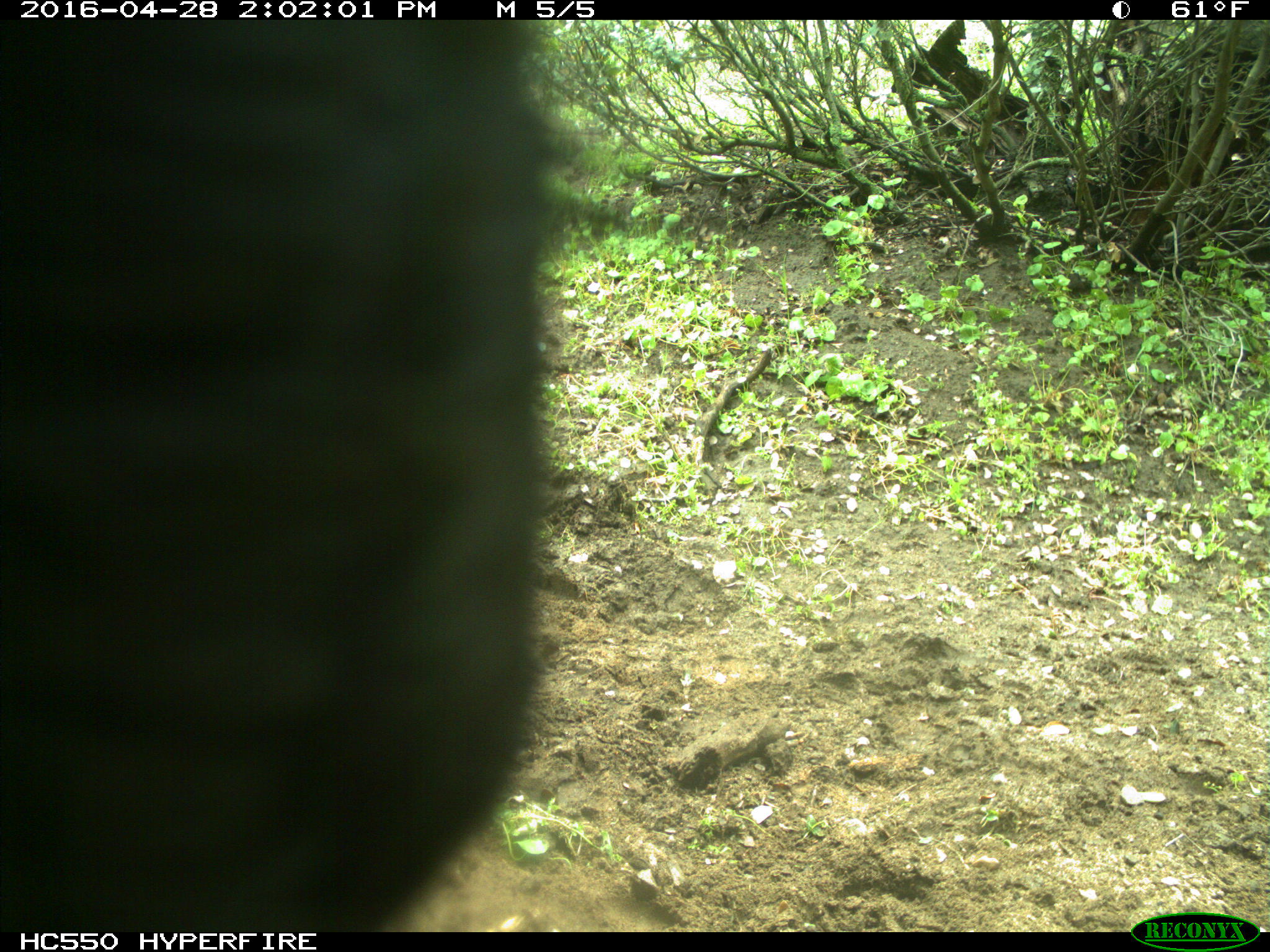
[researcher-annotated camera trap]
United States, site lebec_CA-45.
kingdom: Animalia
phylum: Chordata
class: Mammalia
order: Artiodactyla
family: Bovidae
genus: Bos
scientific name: Bos taurus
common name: domestic cow